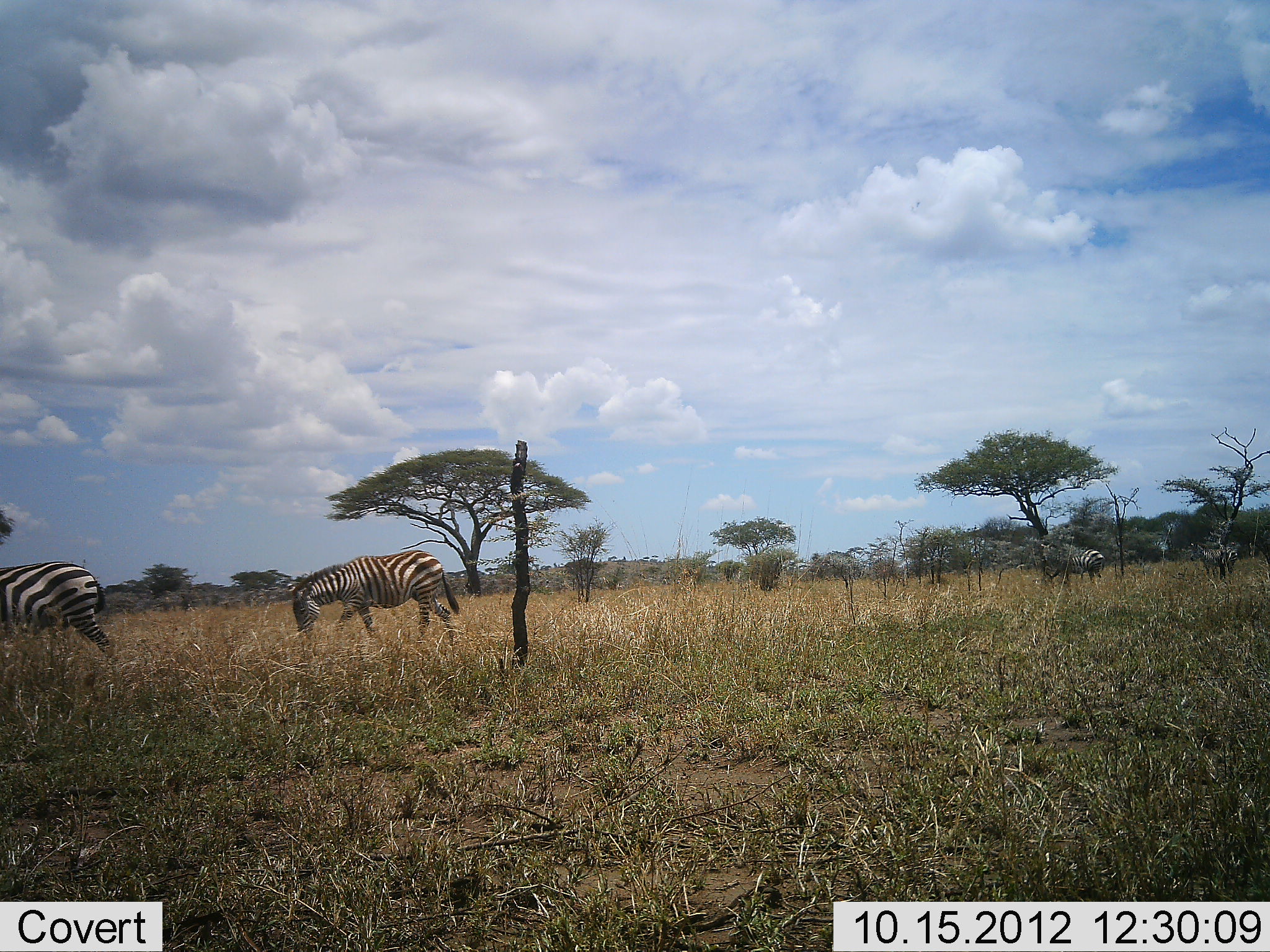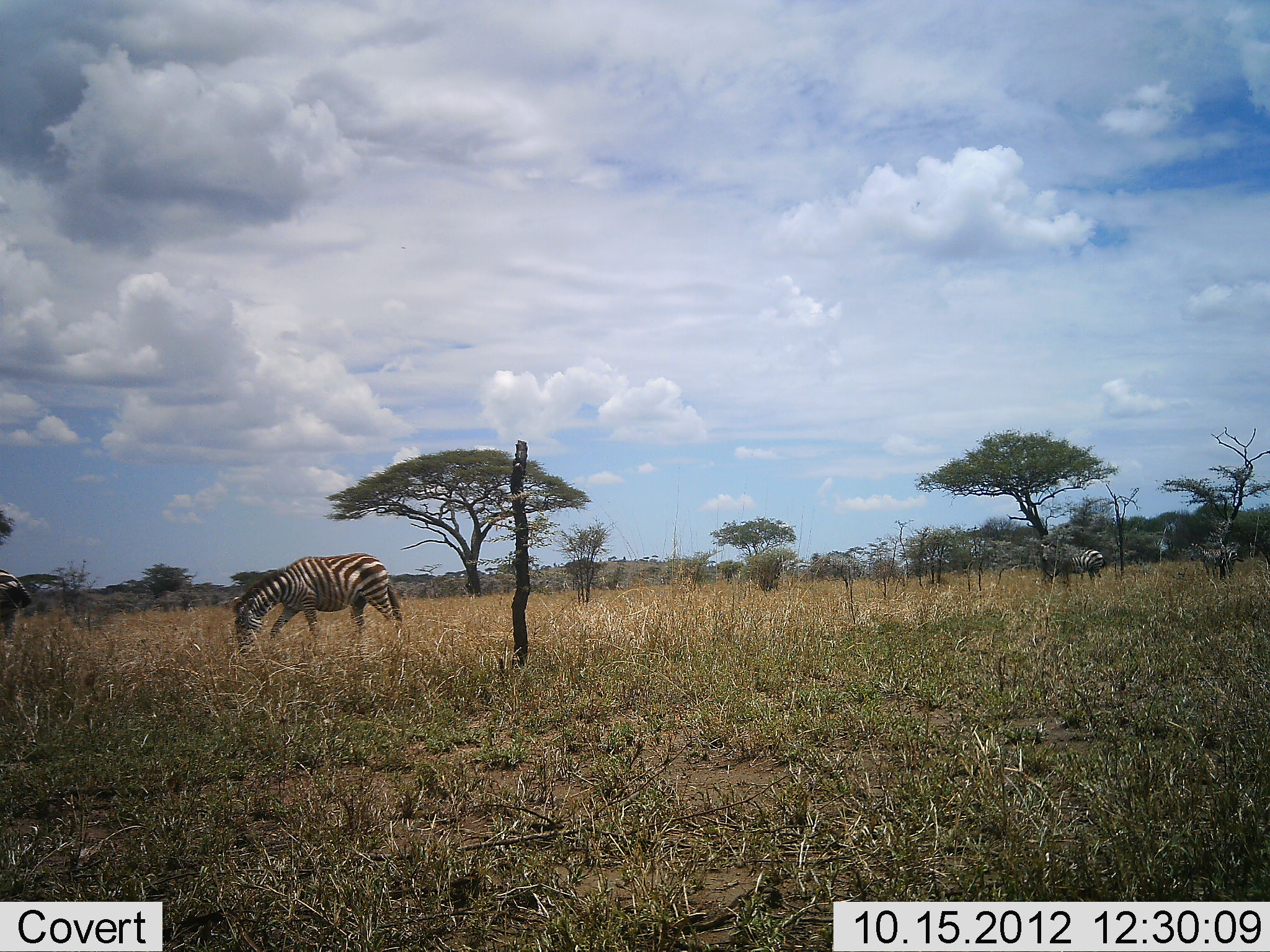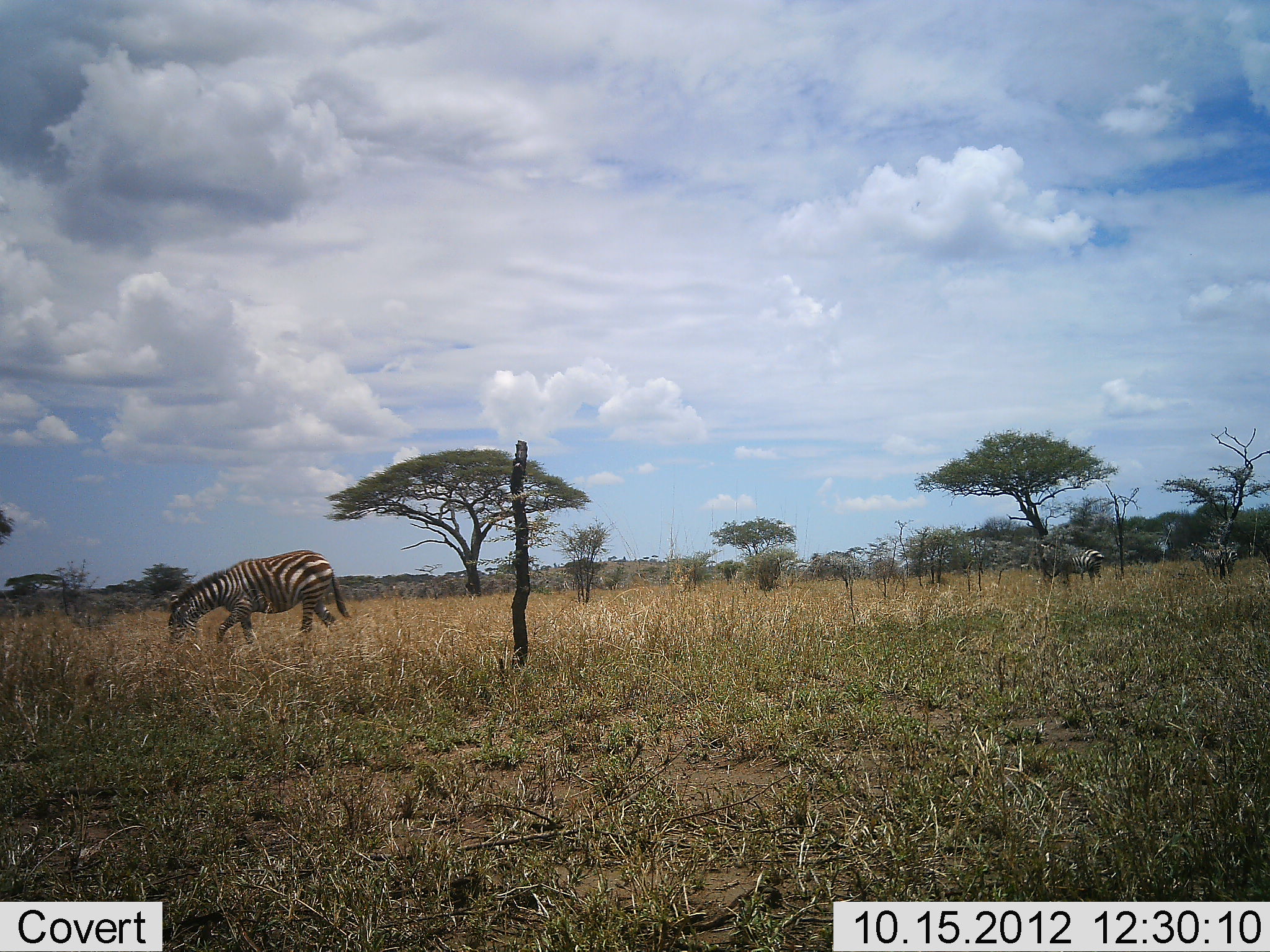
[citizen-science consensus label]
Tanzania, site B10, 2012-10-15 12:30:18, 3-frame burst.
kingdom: Animalia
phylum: Chordata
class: Mammalia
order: Perissodactyla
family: Equidae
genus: Equus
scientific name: Equus quagga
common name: plains zebra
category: zebra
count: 4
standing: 60%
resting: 0%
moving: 70%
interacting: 0%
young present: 0%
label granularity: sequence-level